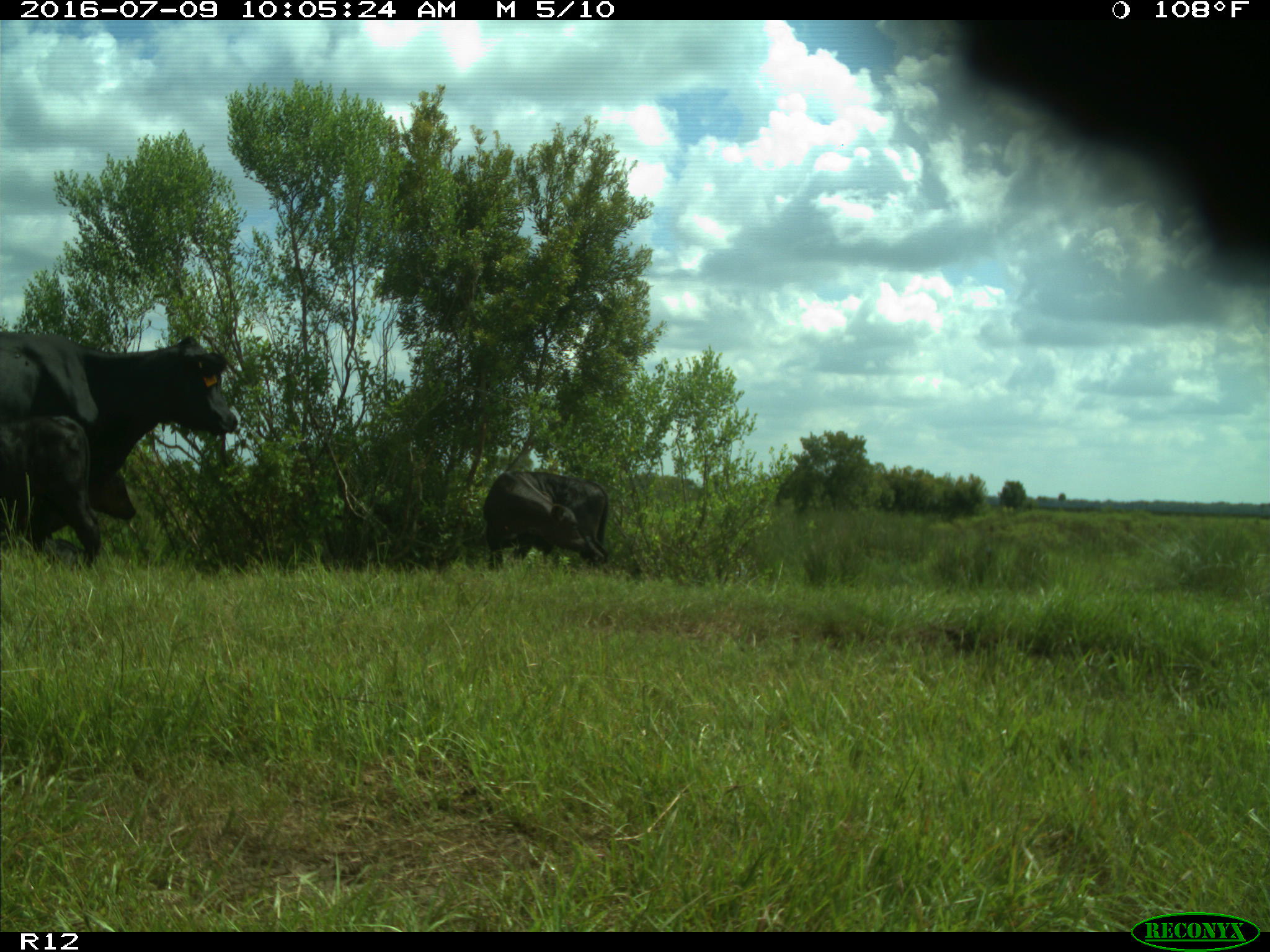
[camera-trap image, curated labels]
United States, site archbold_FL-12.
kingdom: Animalia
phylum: Chordata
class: Mammalia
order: Artiodactyla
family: Bovidae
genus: Bos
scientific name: Bos taurus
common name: domestic cow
Bos taurus (domestic cow).